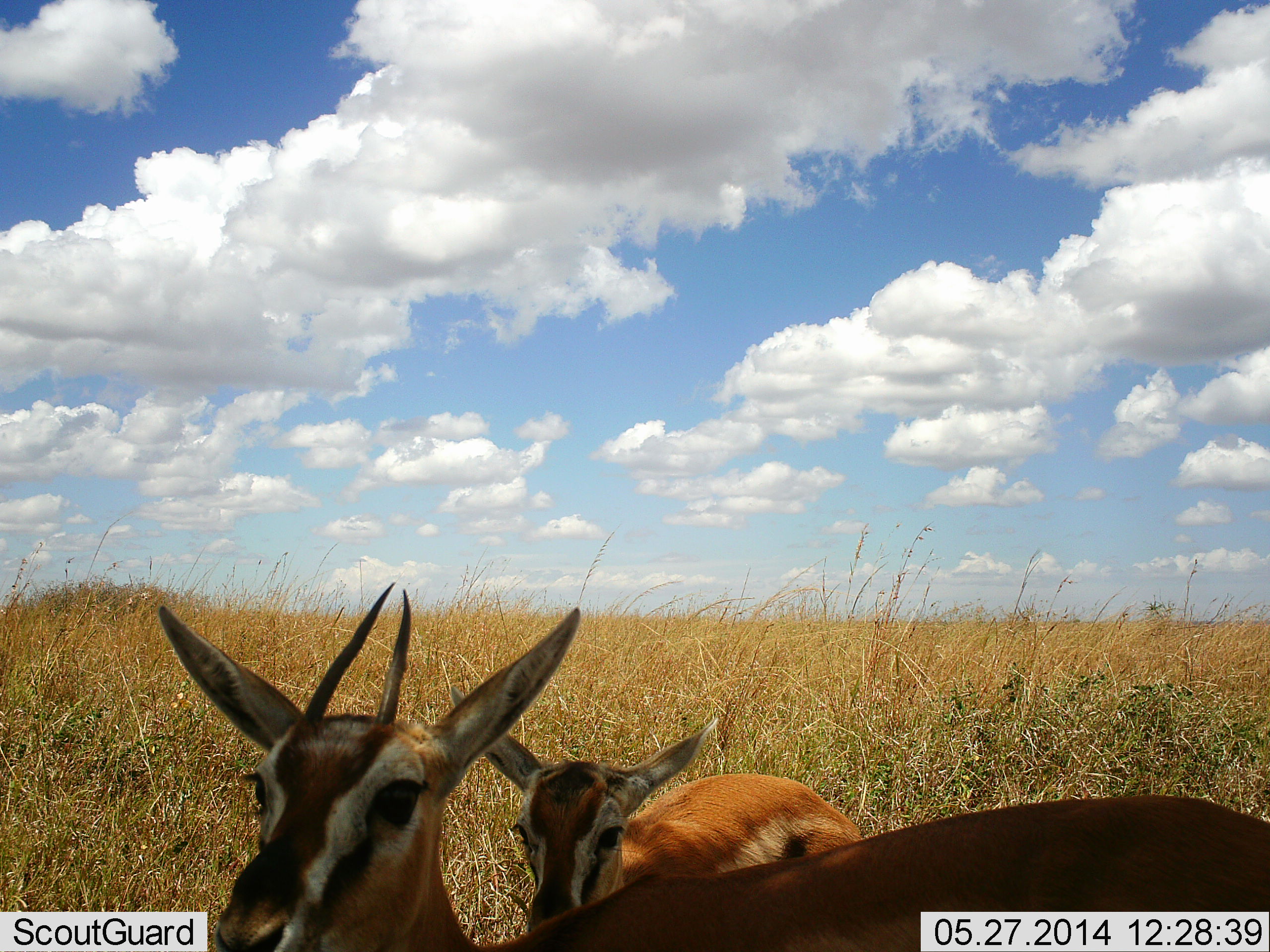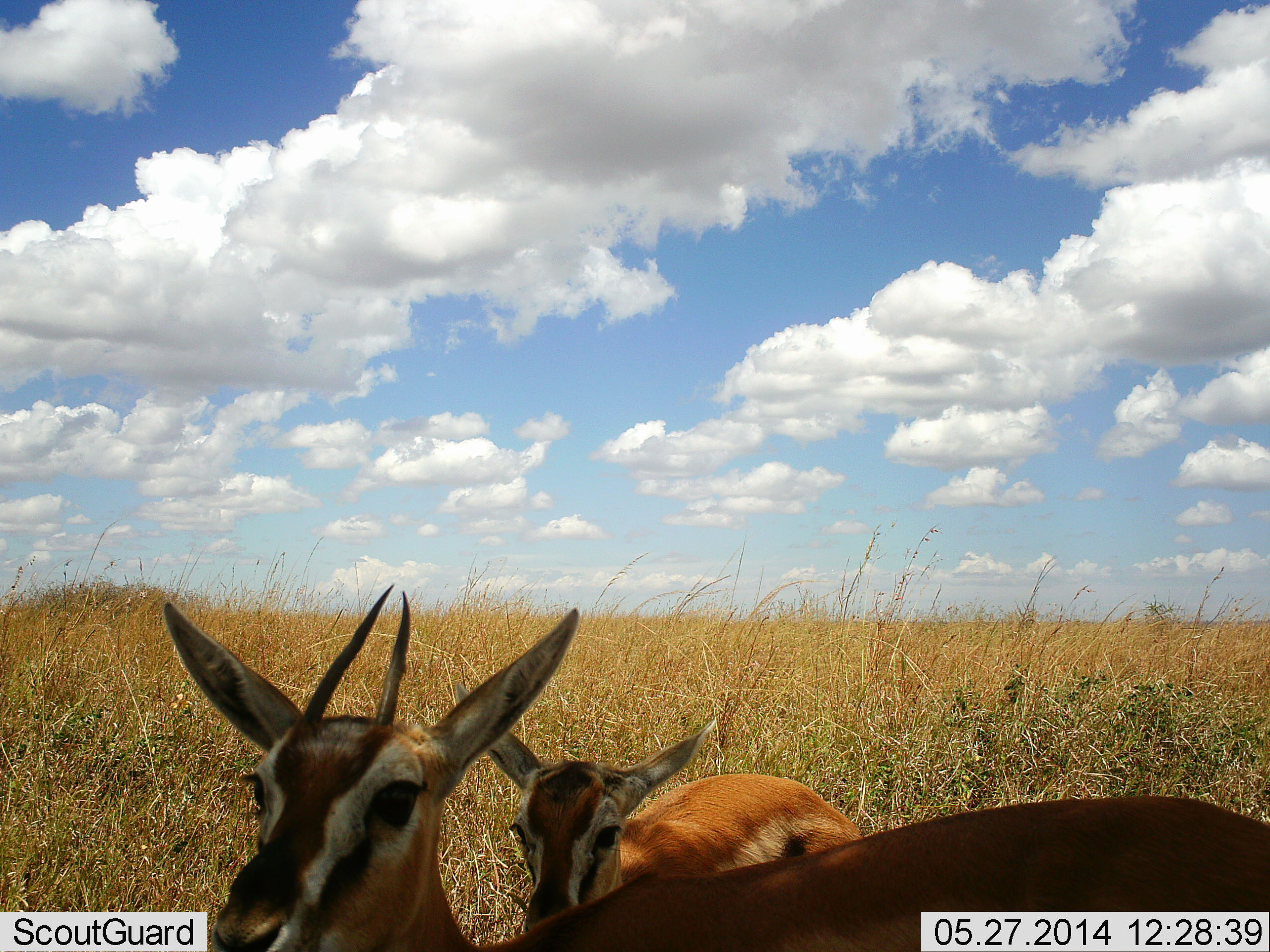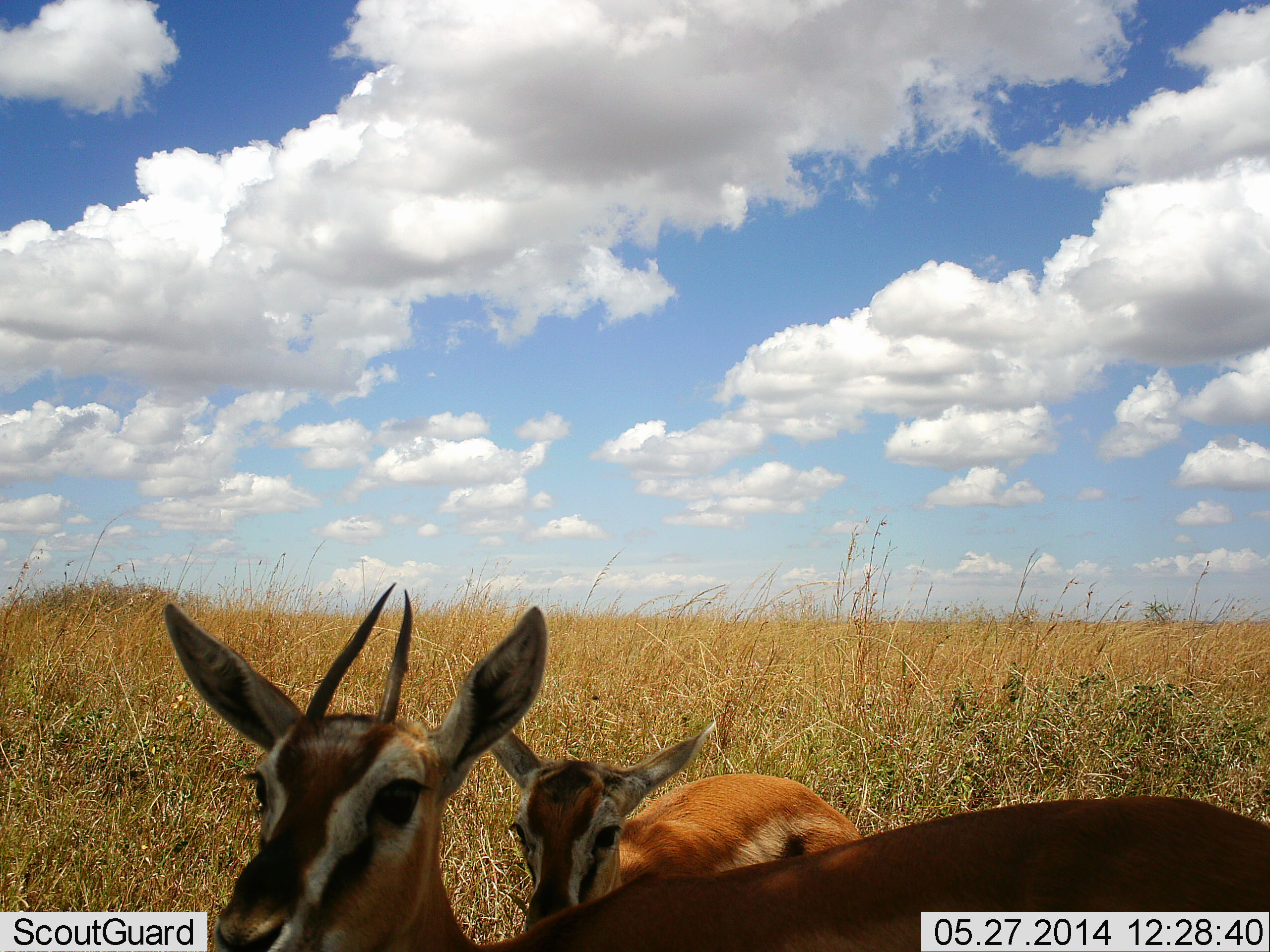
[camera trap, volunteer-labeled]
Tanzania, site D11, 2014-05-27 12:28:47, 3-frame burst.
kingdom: Animalia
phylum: Chordata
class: Mammalia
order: Artiodactyla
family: Bovidae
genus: Eudorcas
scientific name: Eudorcas thomsonii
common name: thomson's gazelle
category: gazellethomsons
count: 2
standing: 80%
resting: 20%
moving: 10%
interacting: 0%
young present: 20%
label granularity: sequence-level